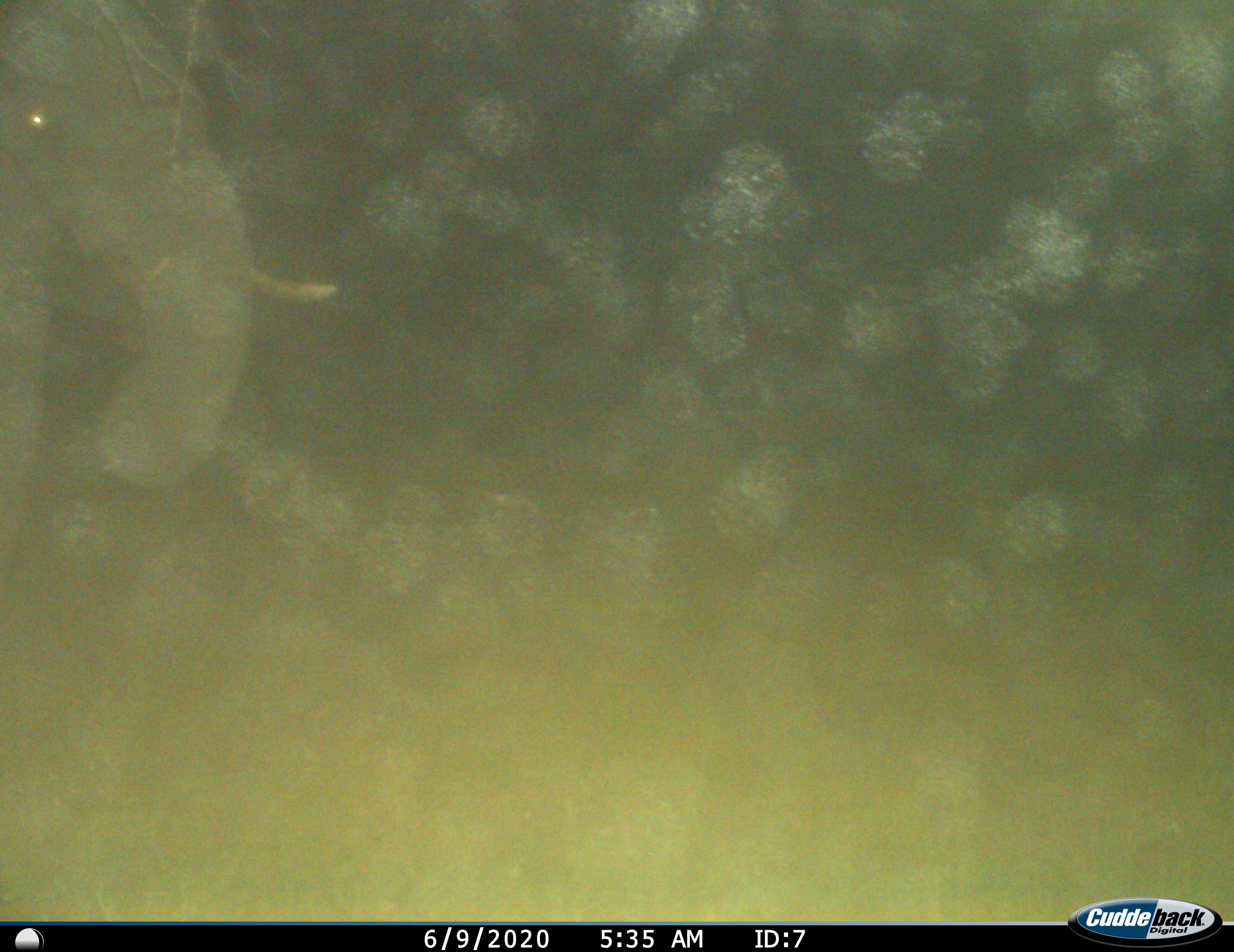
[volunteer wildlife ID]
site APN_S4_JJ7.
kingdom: Animalia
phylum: Chordata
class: Mammalia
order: Proboscidea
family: Elephantidae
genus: Loxodonta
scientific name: Loxodonta africana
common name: african bush elephant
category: elephant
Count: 1.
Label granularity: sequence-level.